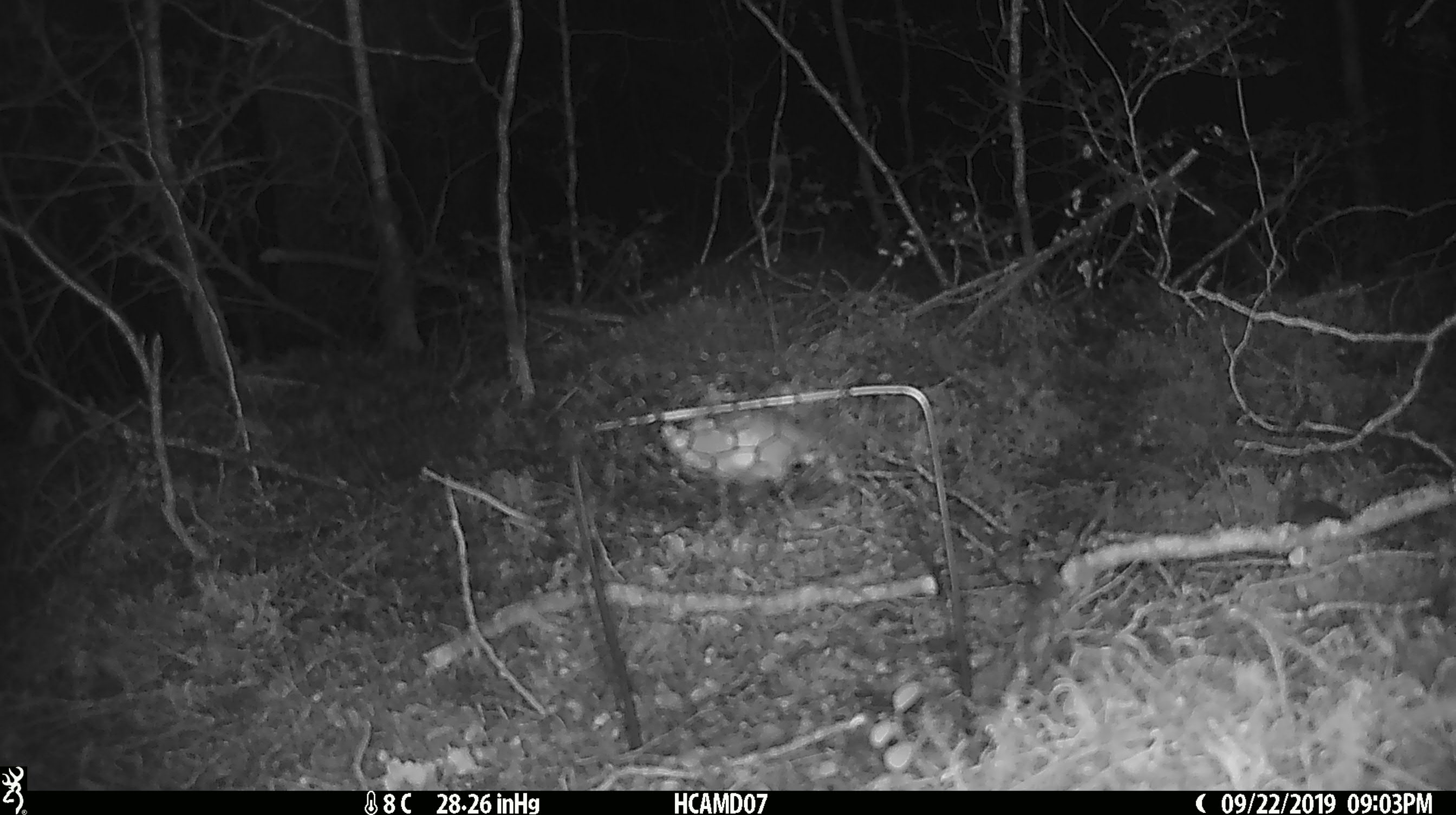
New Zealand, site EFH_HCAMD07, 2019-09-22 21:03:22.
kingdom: Animalia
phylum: Chordata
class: Mammalia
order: Rodentia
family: Muridae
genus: Mus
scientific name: Mus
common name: mouse